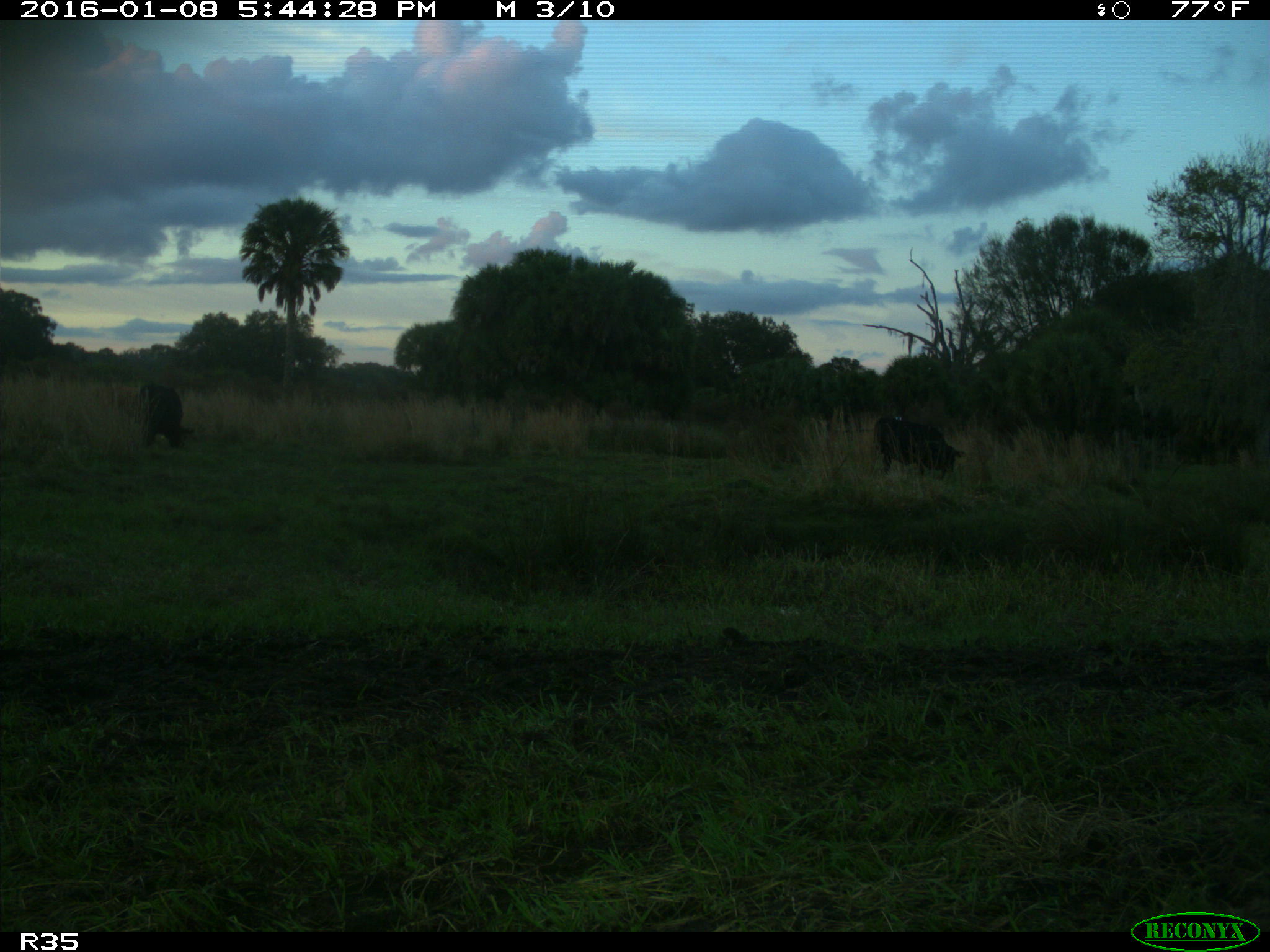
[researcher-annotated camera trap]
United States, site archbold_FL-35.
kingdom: Animalia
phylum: Chordata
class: Mammalia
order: Artiodactyla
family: Bovidae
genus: Bos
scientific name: Bos taurus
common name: domestic cow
Bos taurus (domestic cow).